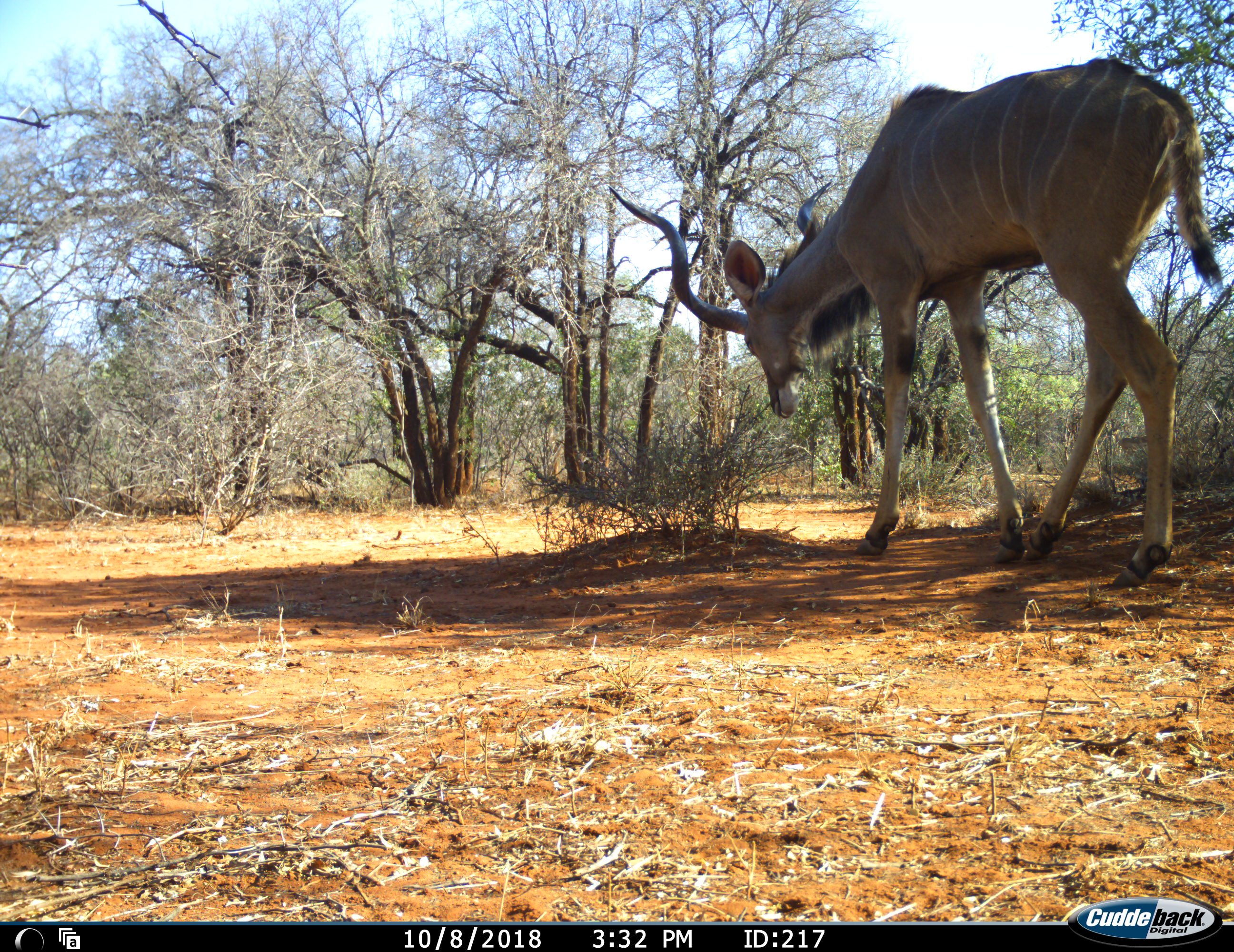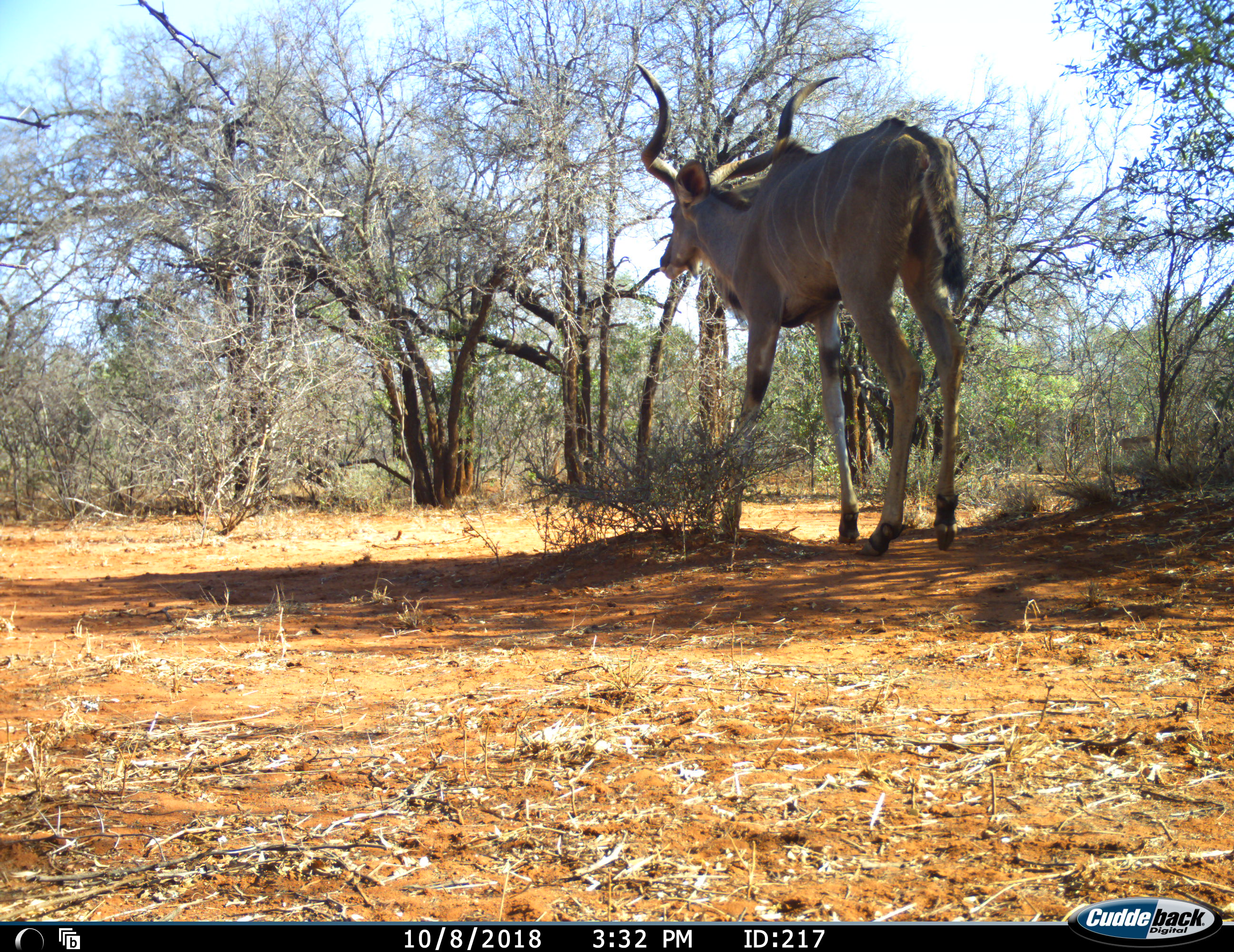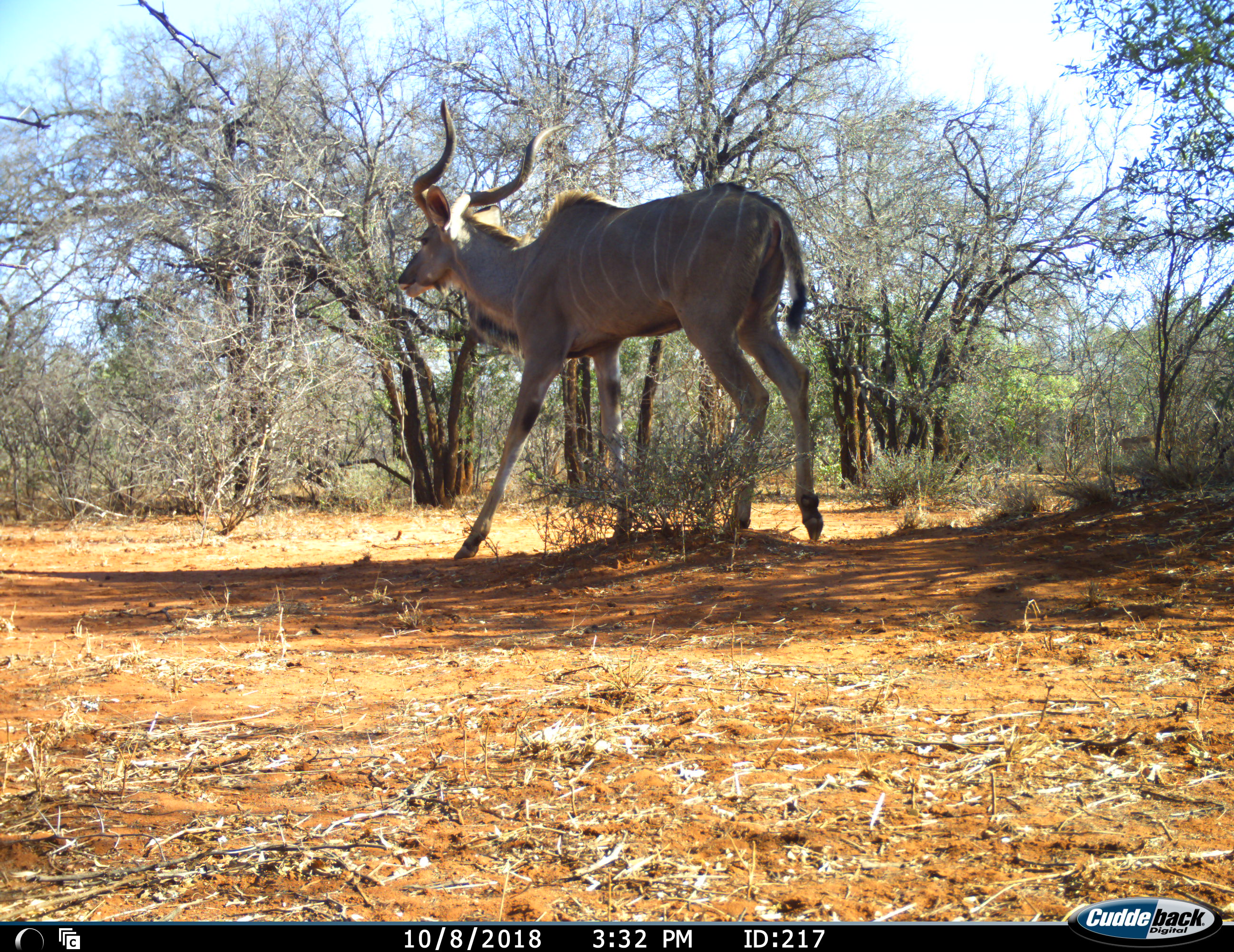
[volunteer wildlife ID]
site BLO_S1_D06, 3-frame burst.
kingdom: Animalia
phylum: Chordata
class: Mammalia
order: Artiodactyla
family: Bovidae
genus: Tragelaphus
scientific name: Tragelaphus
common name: kudu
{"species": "kudu (Tragelaphus)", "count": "1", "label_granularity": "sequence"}